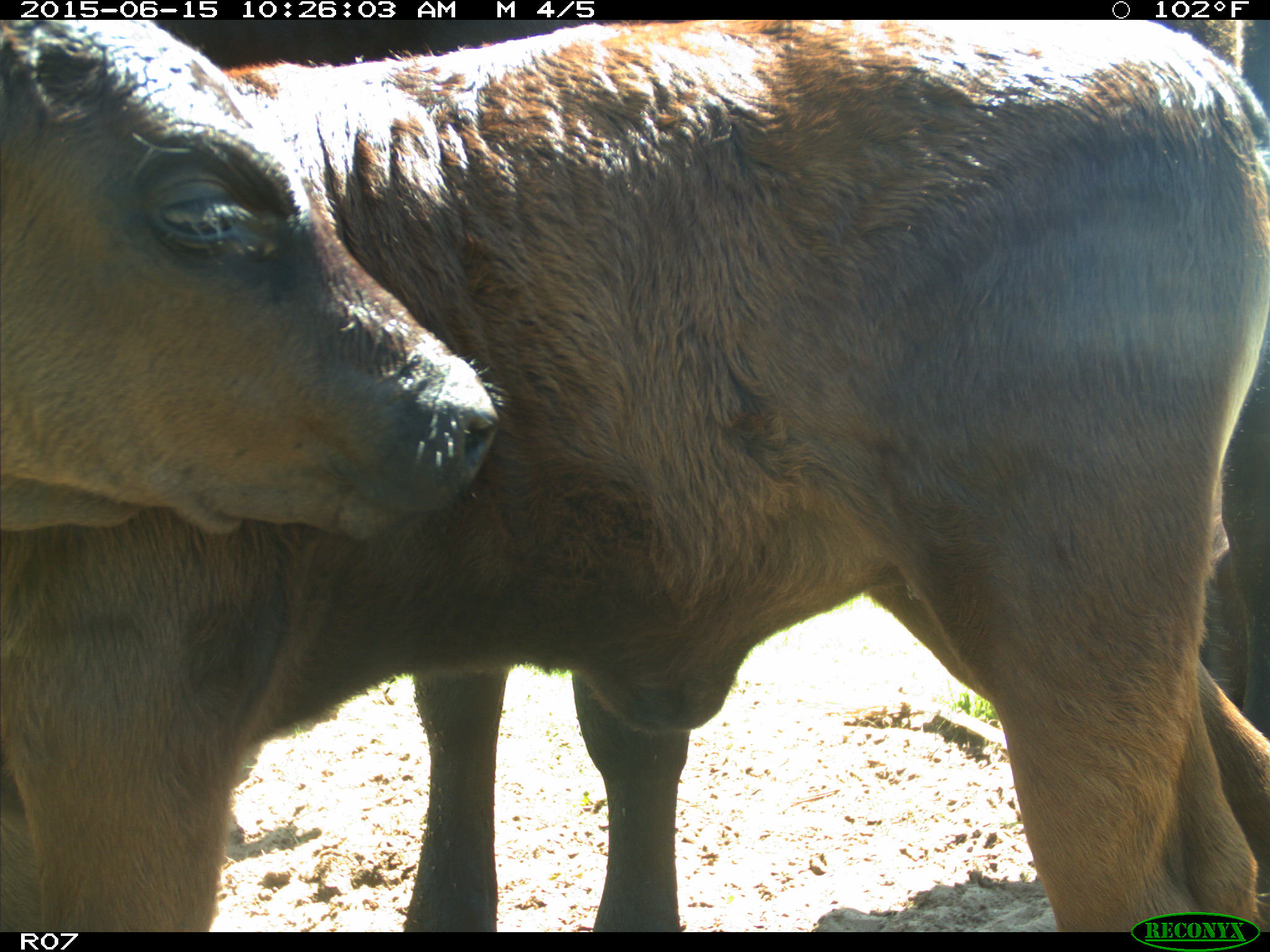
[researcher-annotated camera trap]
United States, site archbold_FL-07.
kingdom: Animalia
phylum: Chordata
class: Mammalia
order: Artiodactyla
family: Bovidae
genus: Bos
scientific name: Bos taurus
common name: domestic cow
Bos taurus (domestic cow).